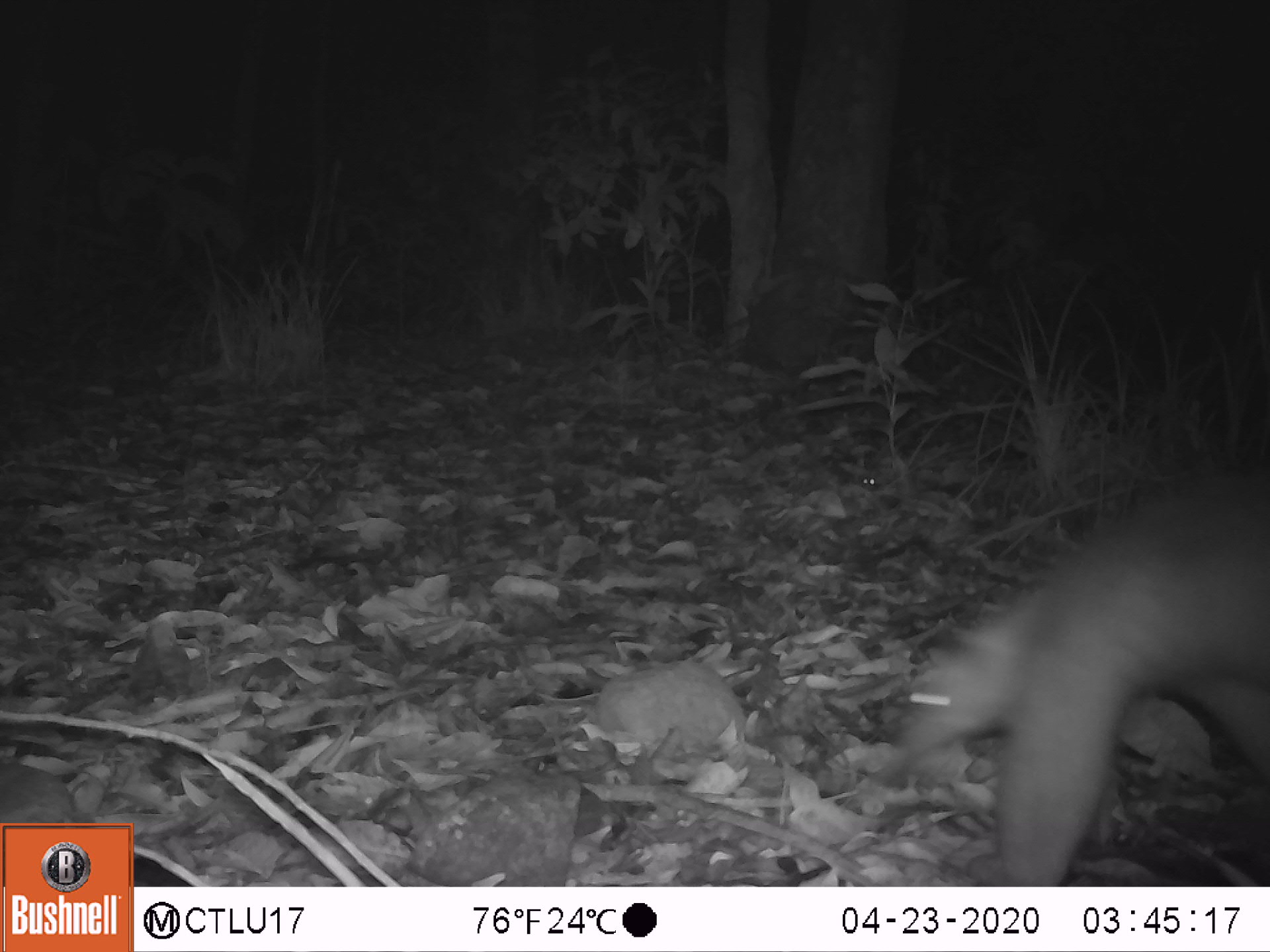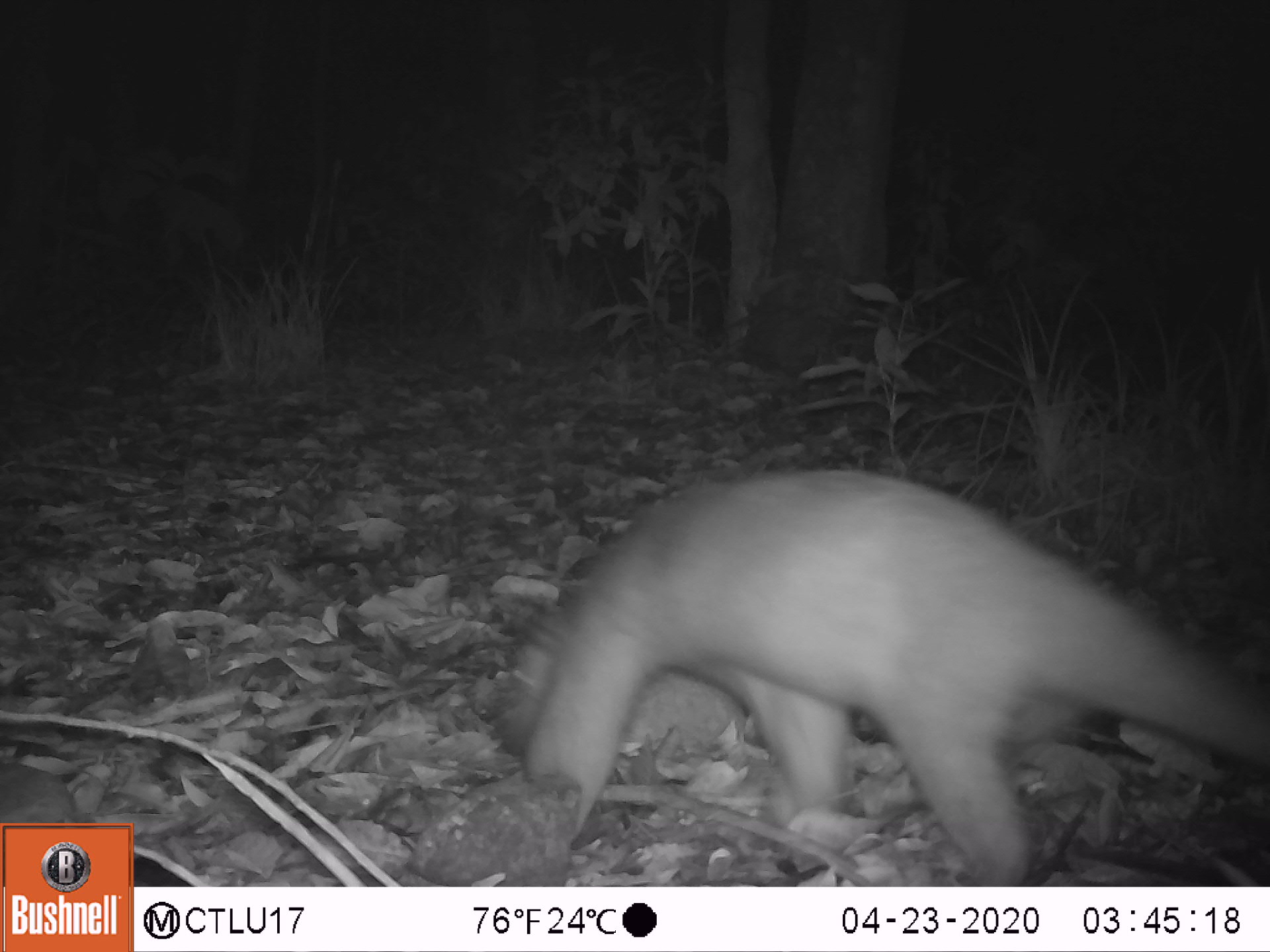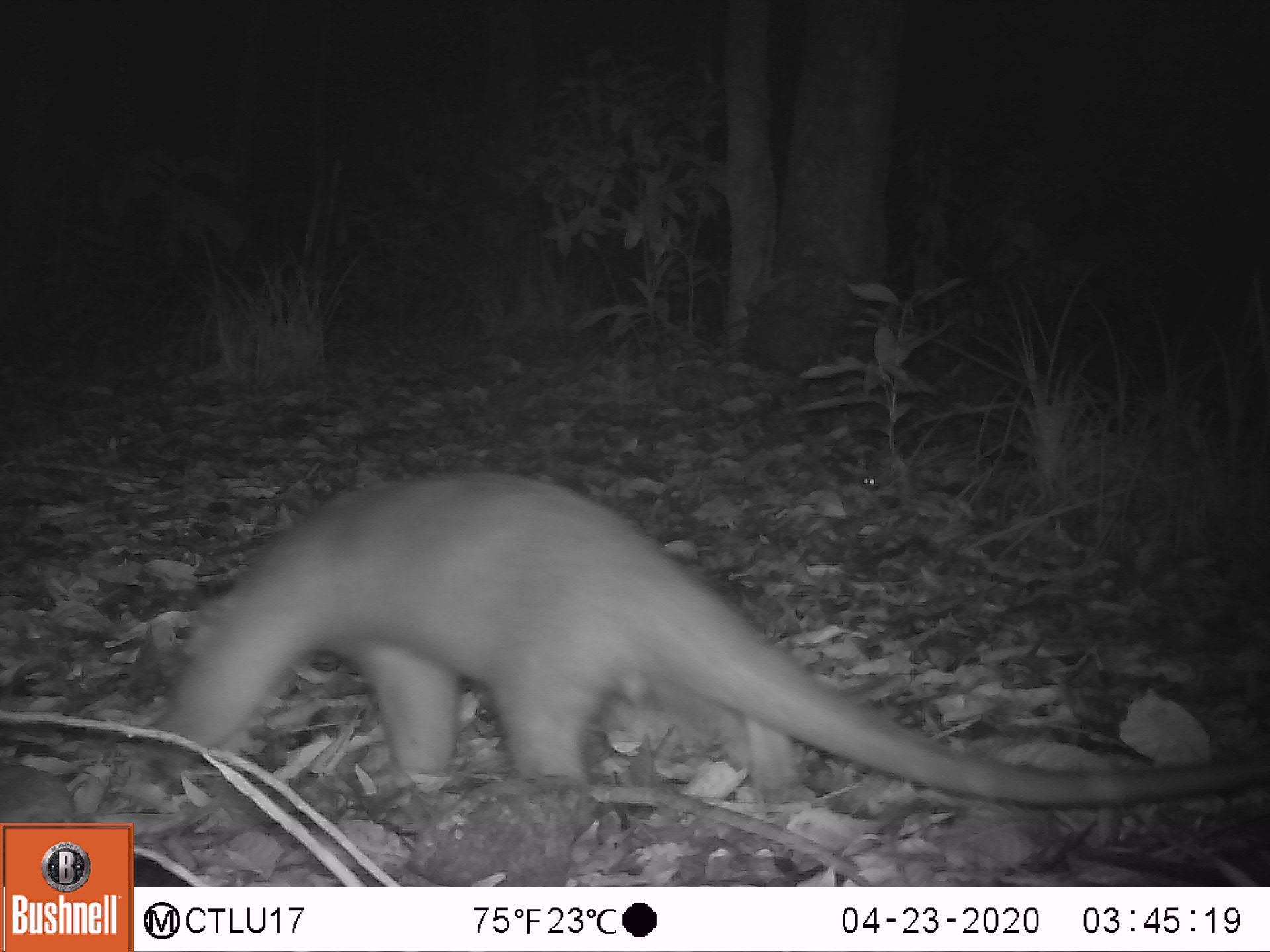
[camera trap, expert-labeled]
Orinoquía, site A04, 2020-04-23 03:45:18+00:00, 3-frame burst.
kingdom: Animalia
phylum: Chordata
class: Mammalia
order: Pilosa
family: Myrmecophagidae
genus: Tamandua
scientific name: Tamandua tetradactyla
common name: southern tamandua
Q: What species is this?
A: Southern tamandua (Tamandua tetradactyla).